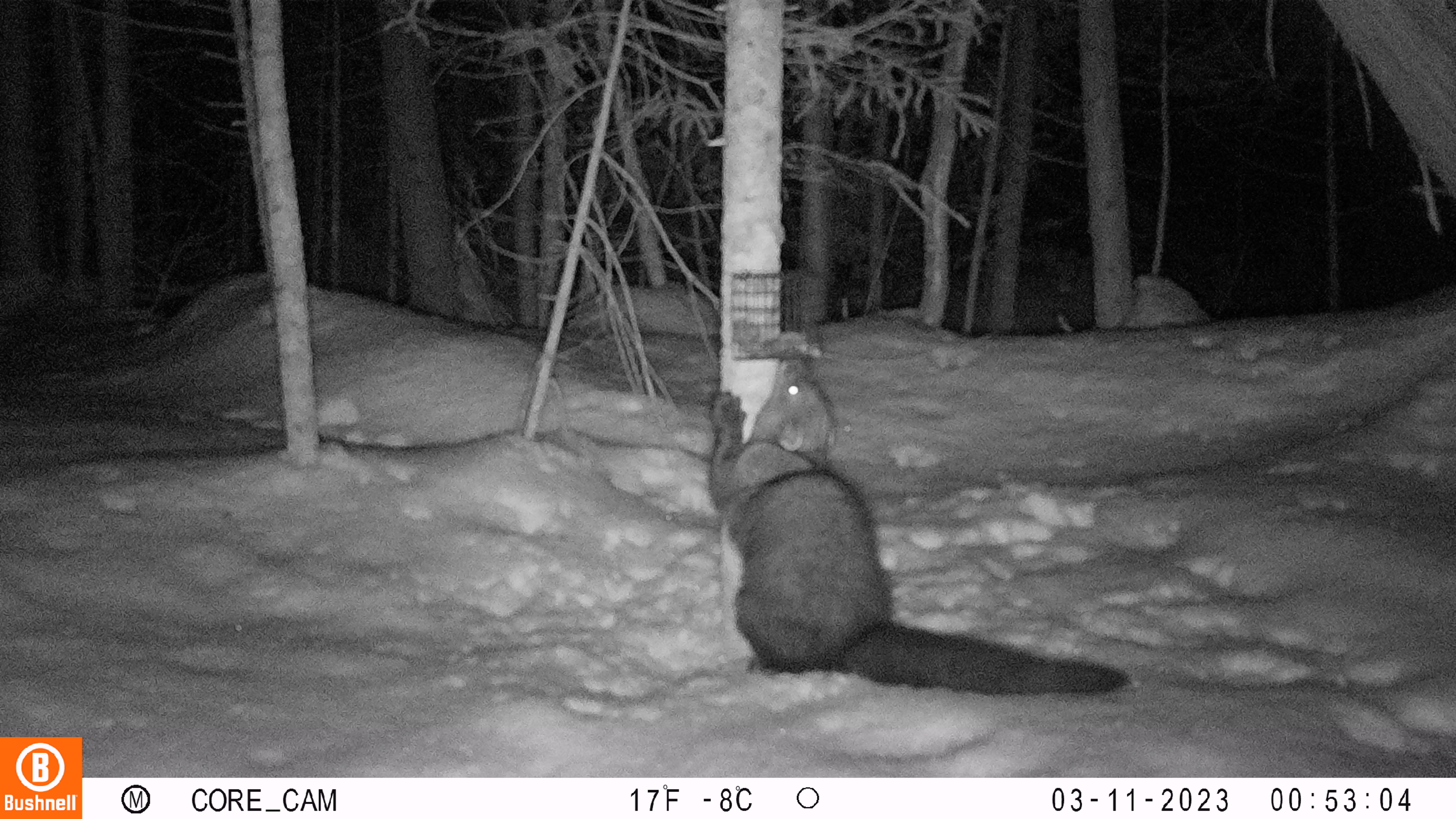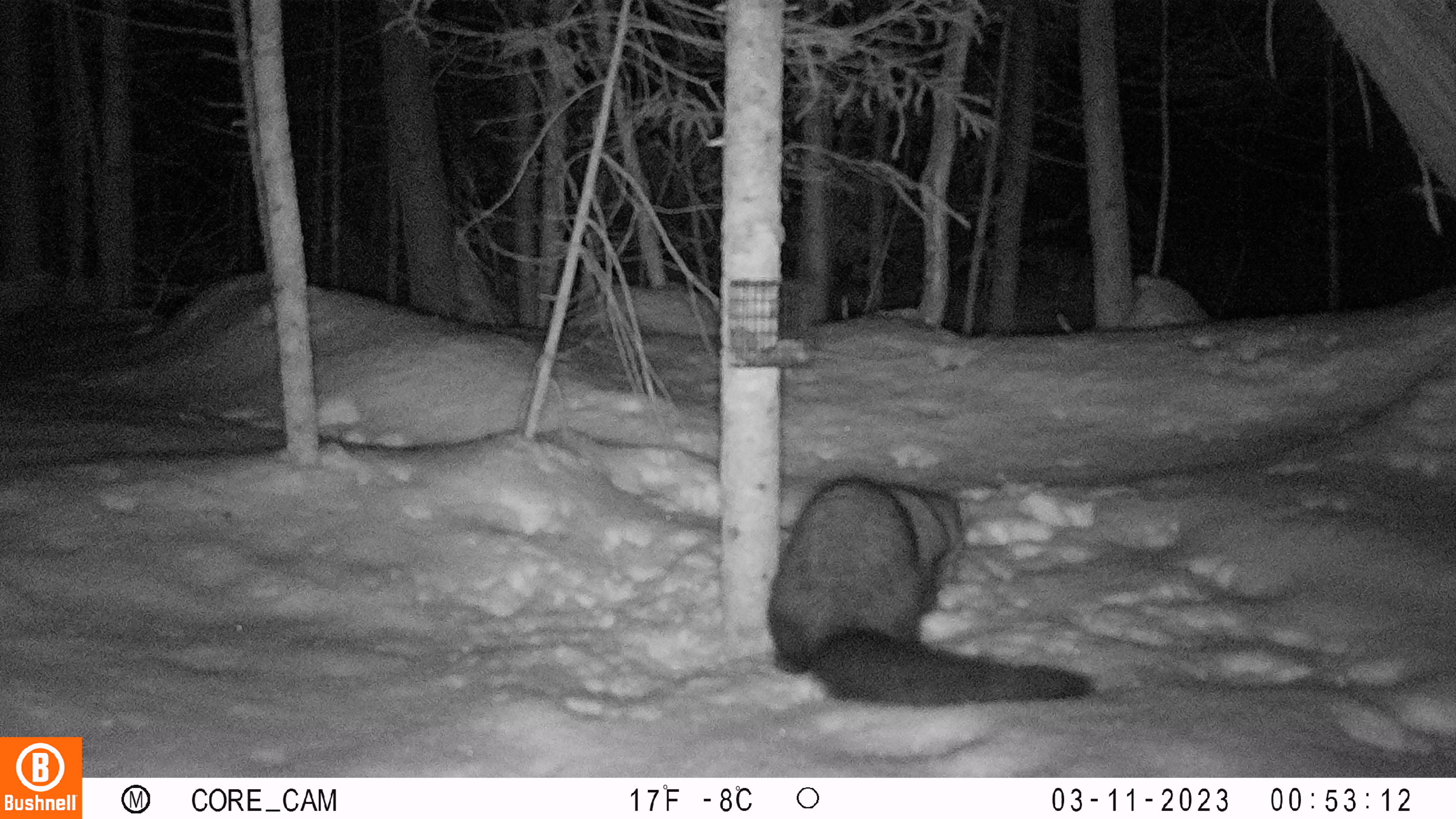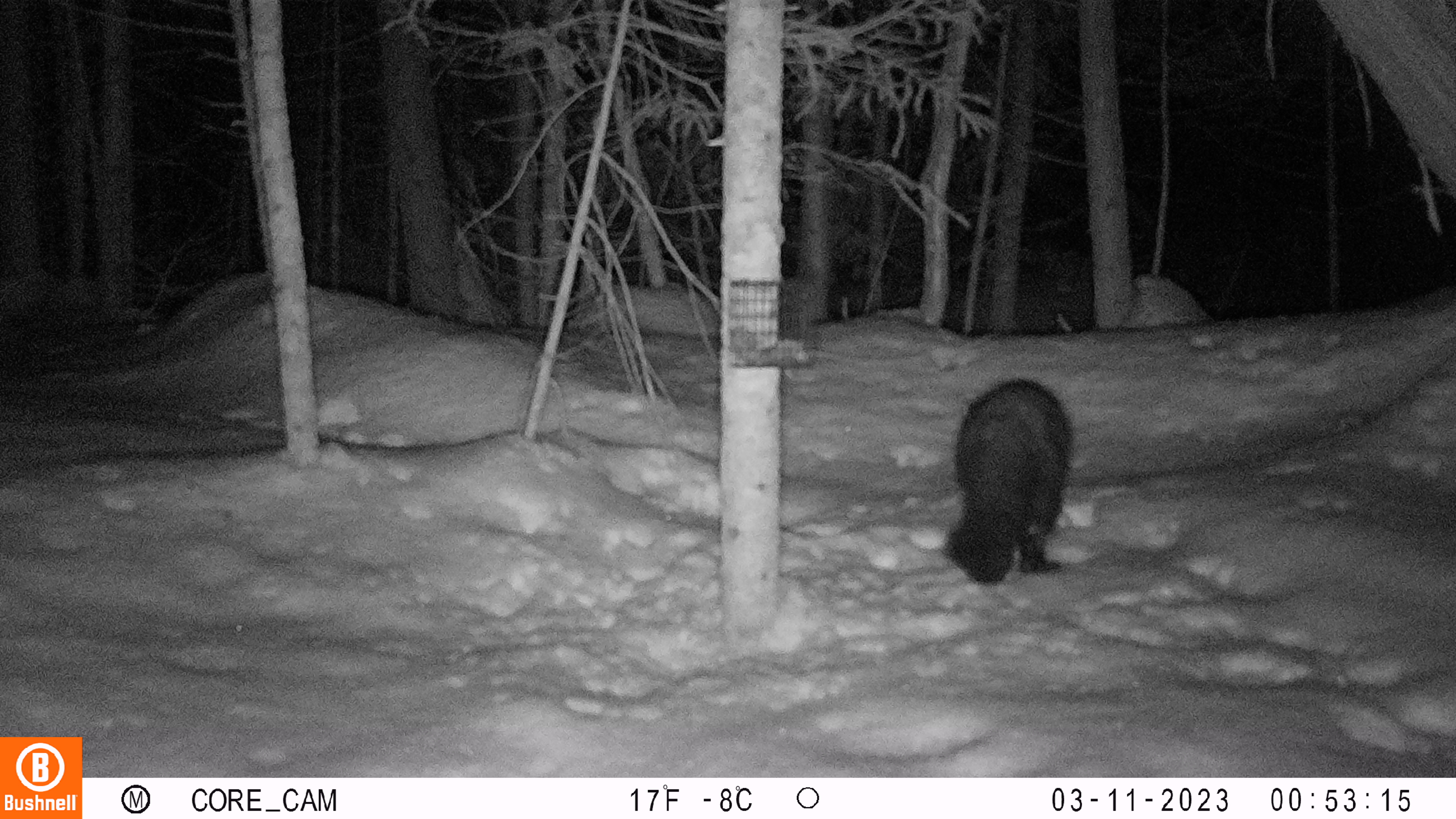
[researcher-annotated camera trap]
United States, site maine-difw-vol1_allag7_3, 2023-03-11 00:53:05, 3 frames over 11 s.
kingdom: Animalia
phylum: Chordata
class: Mammalia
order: Carnivora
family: Mustelidae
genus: Pekania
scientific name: Pekania pennanti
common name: fisher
Fisher (Pekania pennanti).